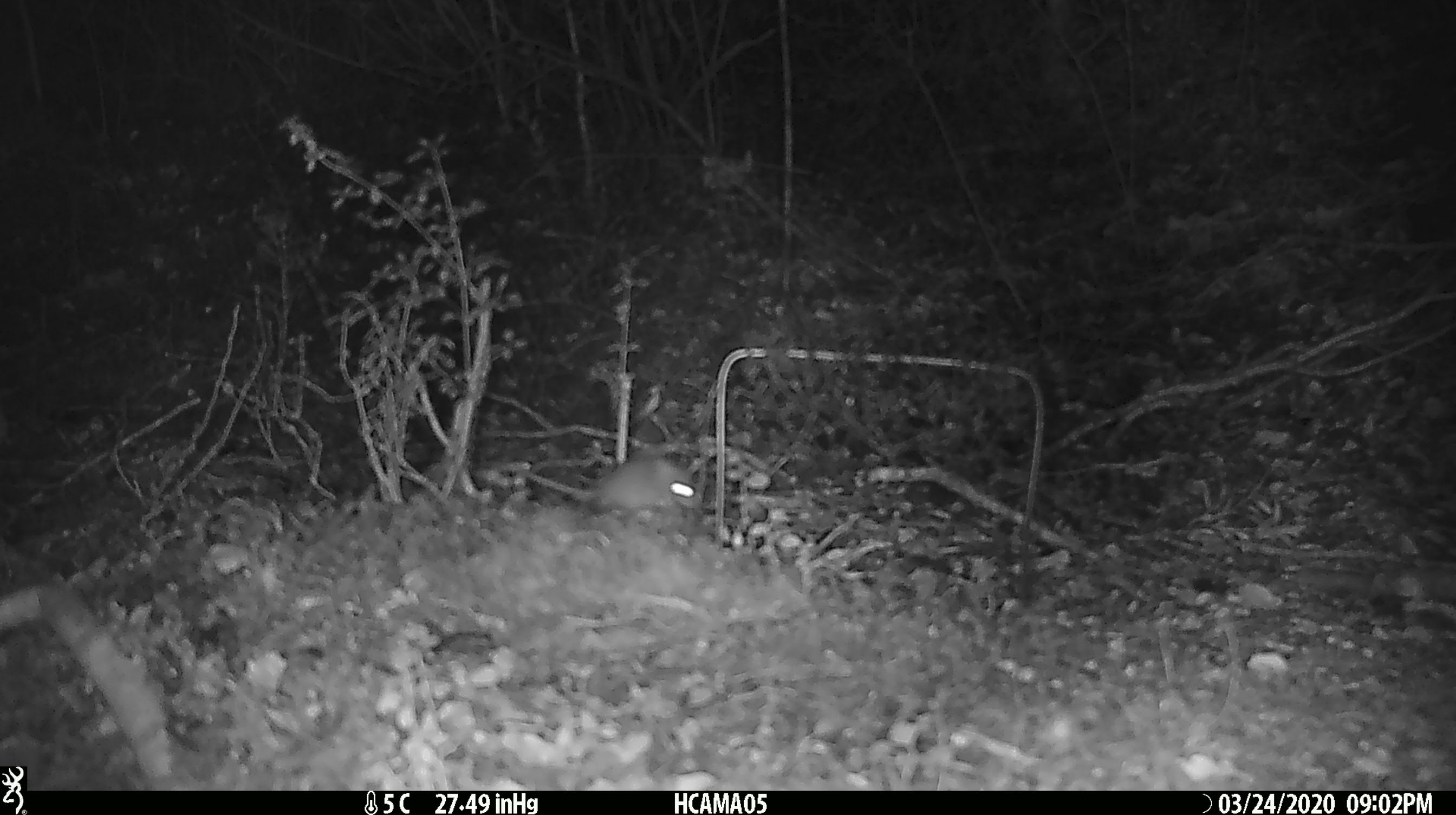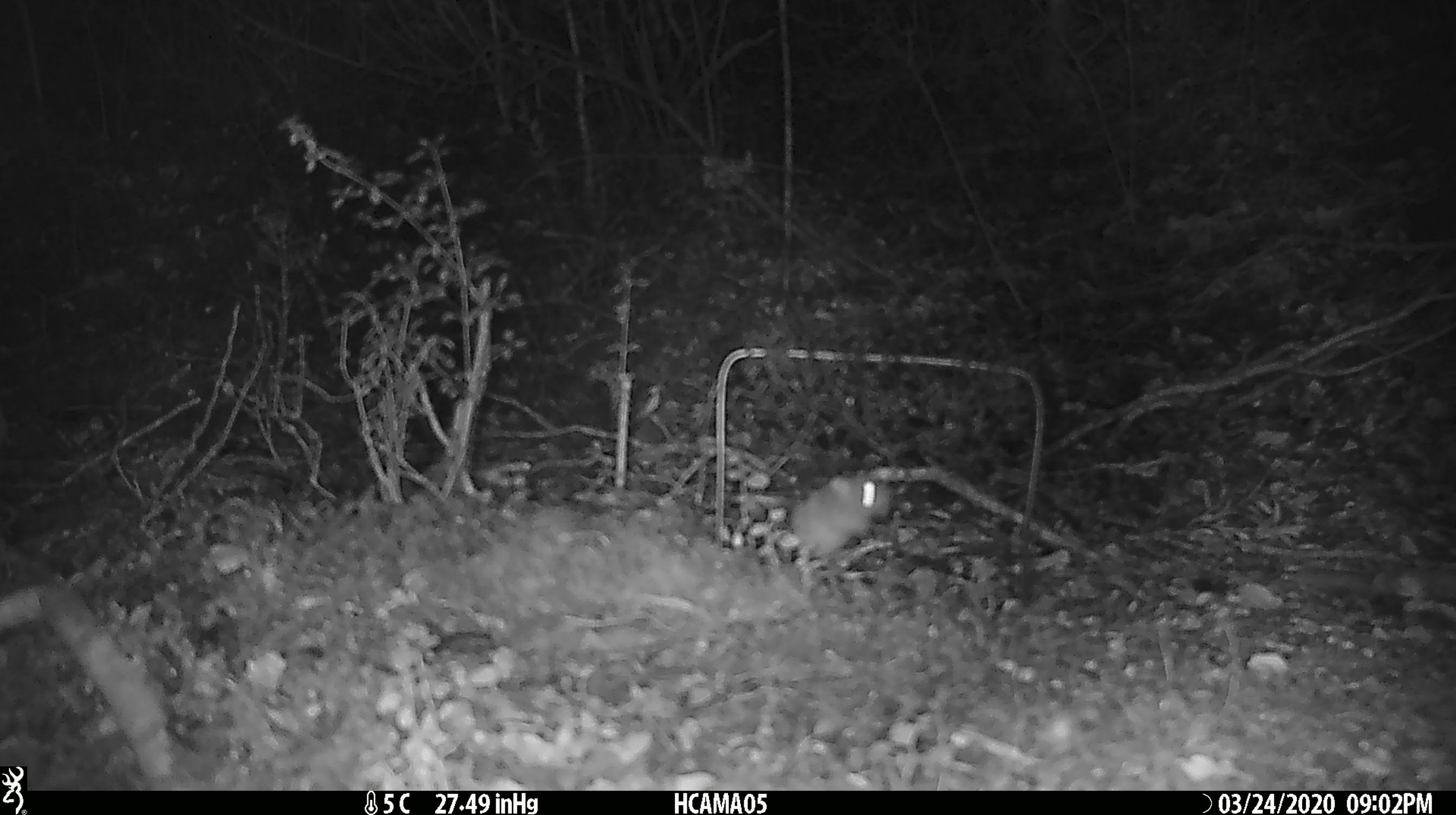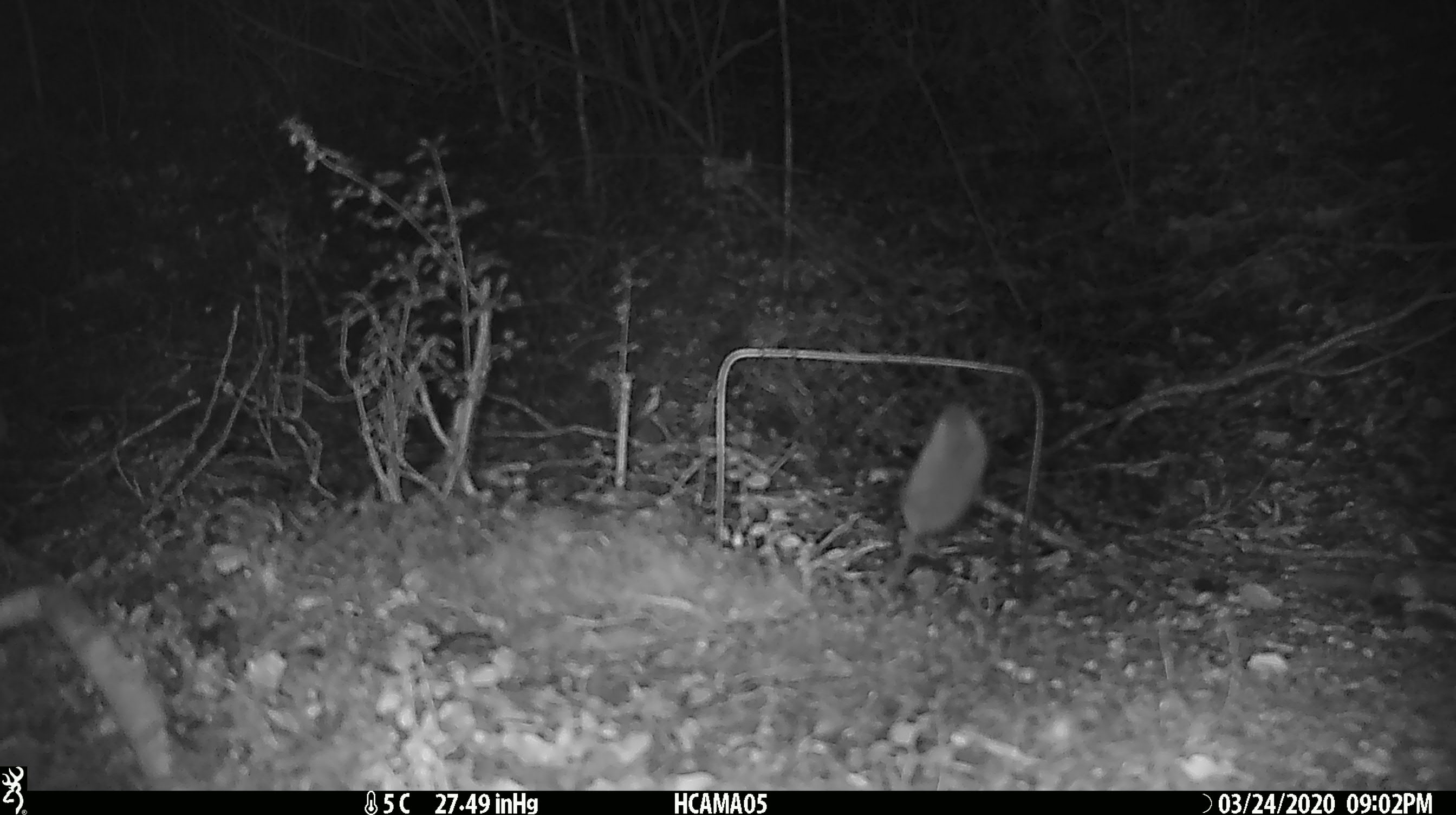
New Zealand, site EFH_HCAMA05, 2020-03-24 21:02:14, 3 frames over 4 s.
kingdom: Animalia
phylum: Chordata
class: Mammalia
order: Rodentia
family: Muridae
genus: Mus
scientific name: Mus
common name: mouse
Mouse (Mus).